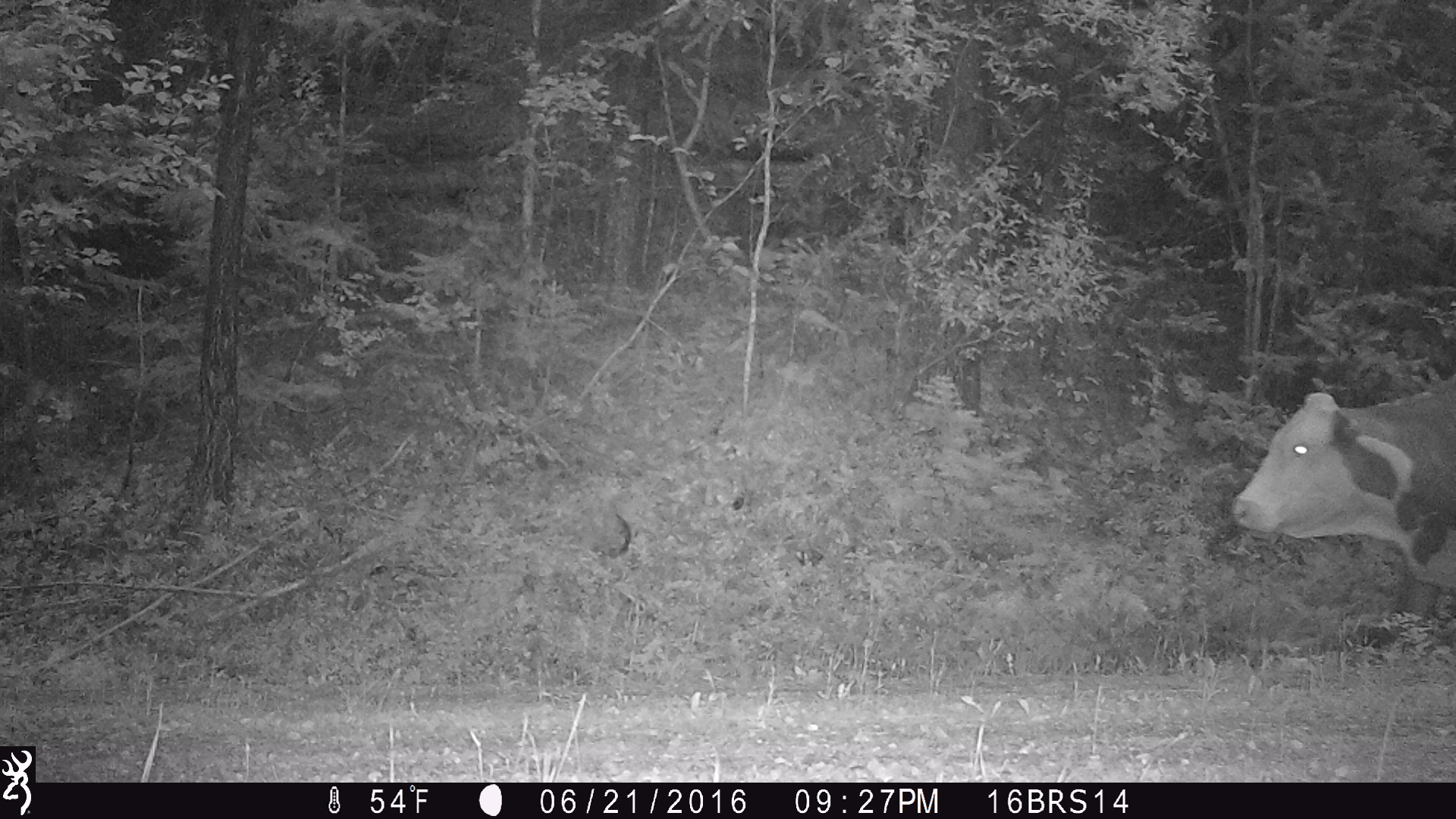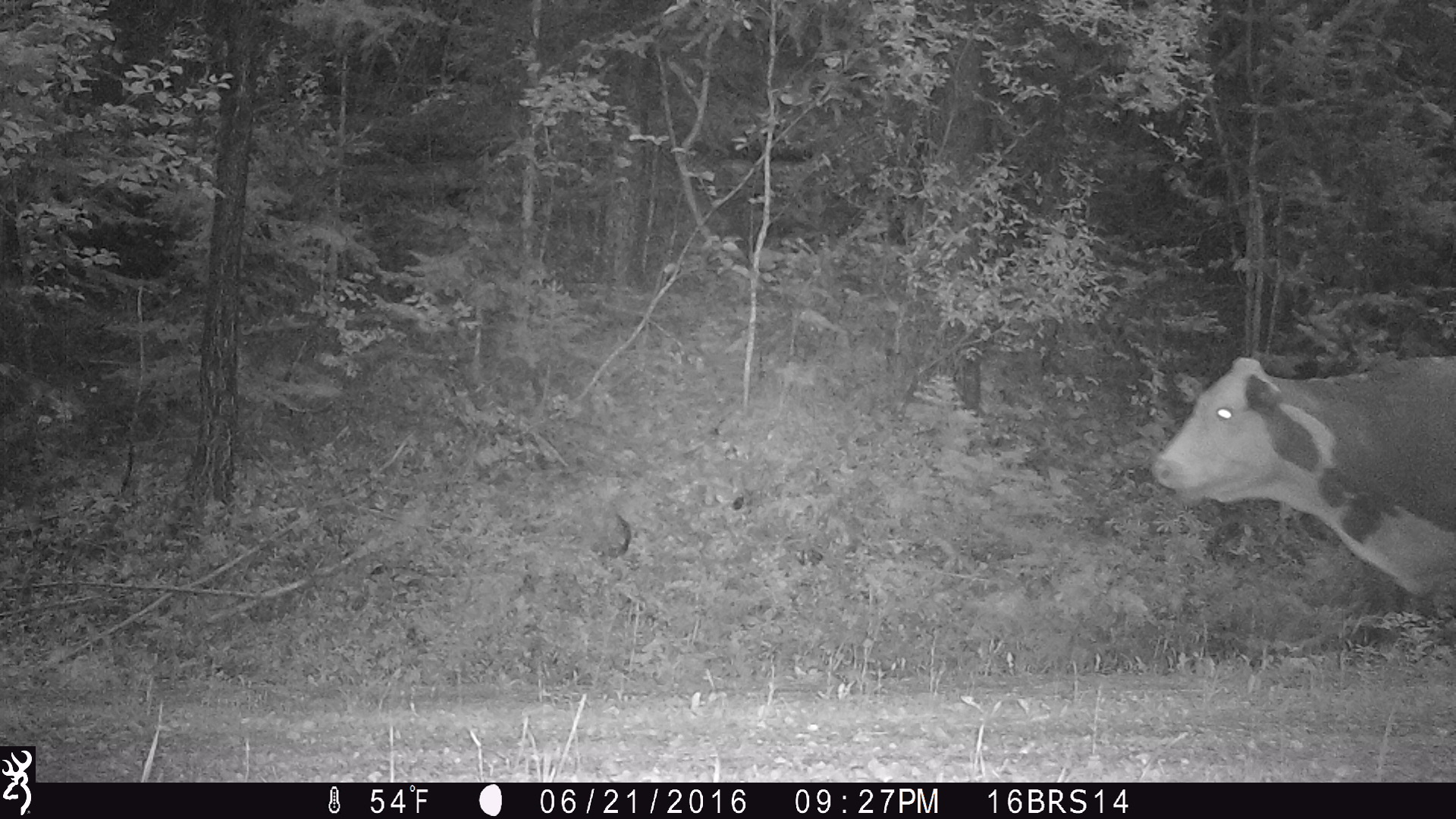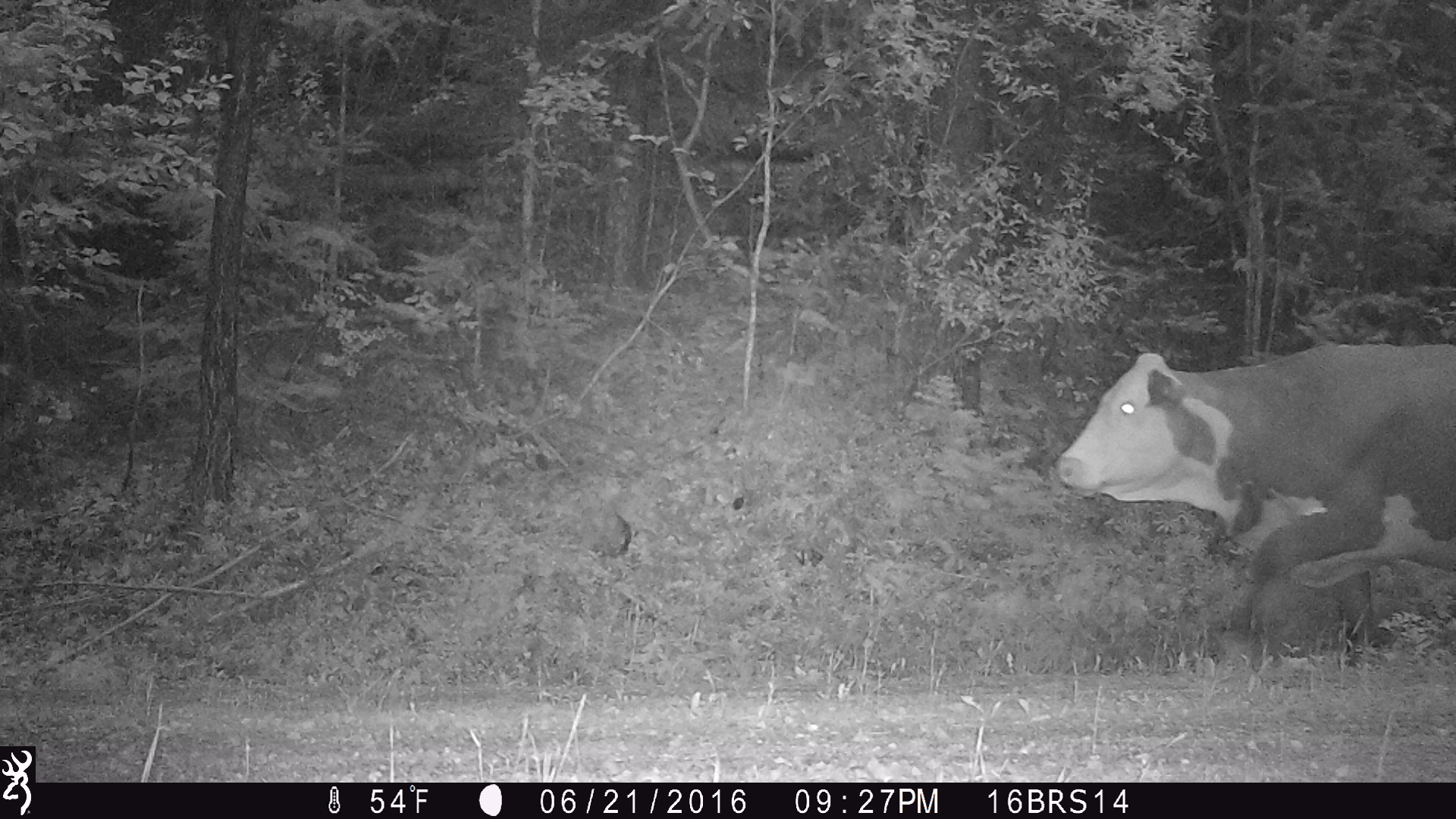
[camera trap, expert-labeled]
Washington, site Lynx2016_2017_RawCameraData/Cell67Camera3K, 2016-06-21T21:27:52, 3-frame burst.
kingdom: Animalia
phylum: Chordata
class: Mammalia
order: Artiodactyla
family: Bovidae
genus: Bos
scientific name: Bos taurus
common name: domestic cattle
Domestic cattle (Bos taurus). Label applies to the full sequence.